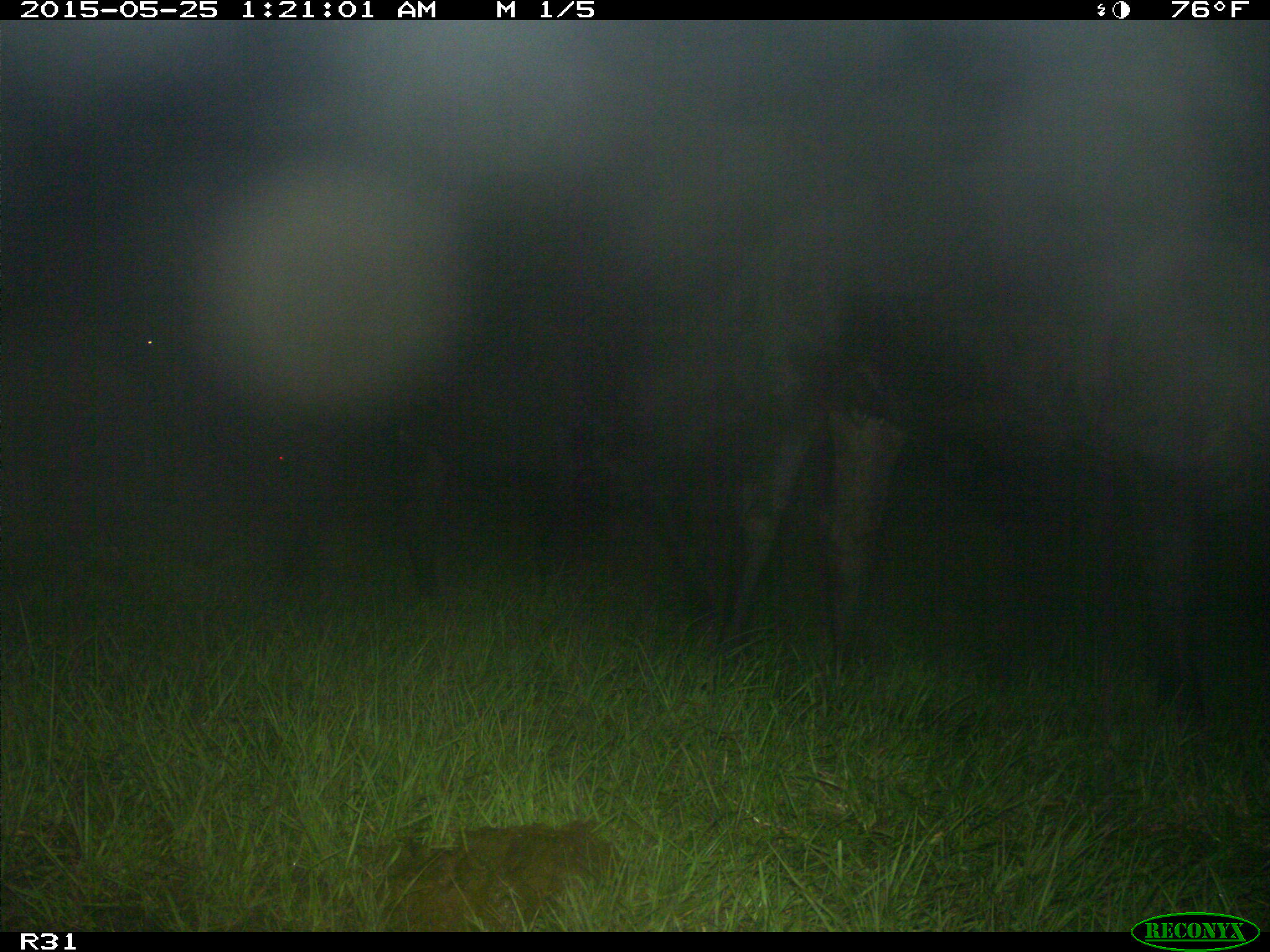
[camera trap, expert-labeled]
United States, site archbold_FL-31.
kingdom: Animalia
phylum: Chordata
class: Mammalia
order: Artiodactyla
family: Bovidae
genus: Bos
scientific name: Bos taurus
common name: domestic cow